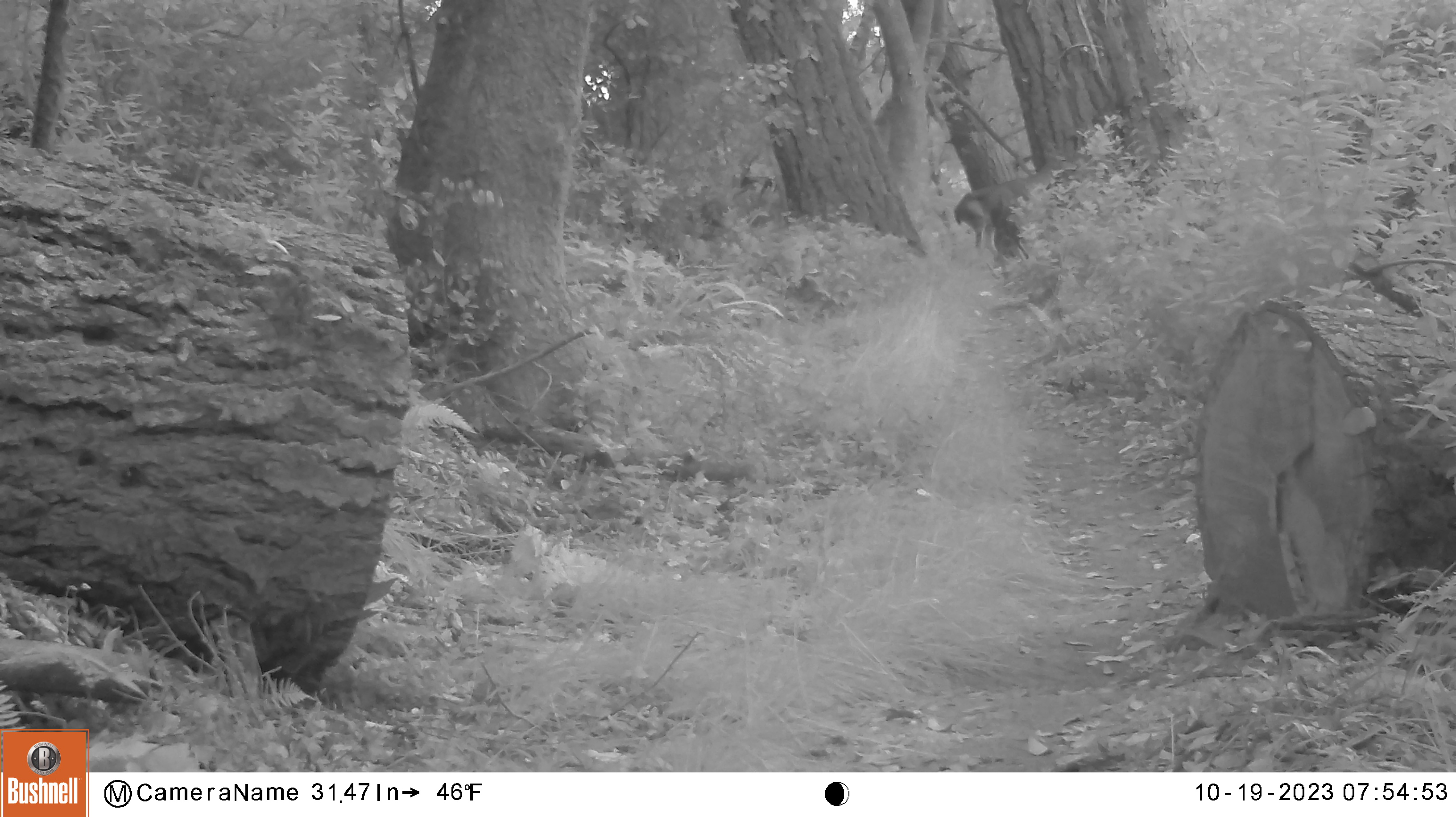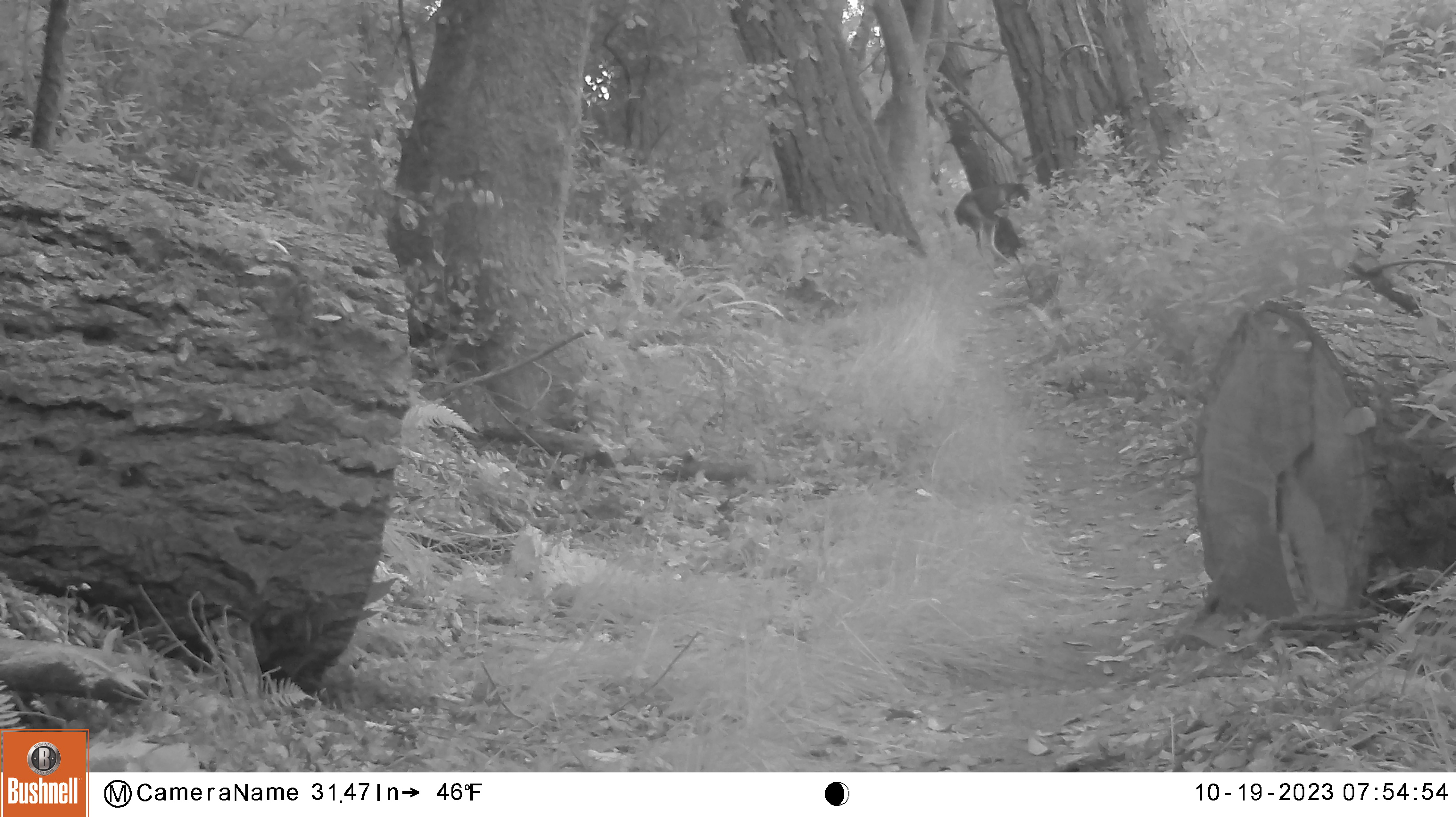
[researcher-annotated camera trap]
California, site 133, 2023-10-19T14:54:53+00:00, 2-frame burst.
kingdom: Animalia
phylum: Chordata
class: Mammalia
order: Artiodactyla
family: Cervidae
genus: Odocoileus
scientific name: Odocoileus hemionus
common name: mule deer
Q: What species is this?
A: Mule deer (Odocoileus hemionus).